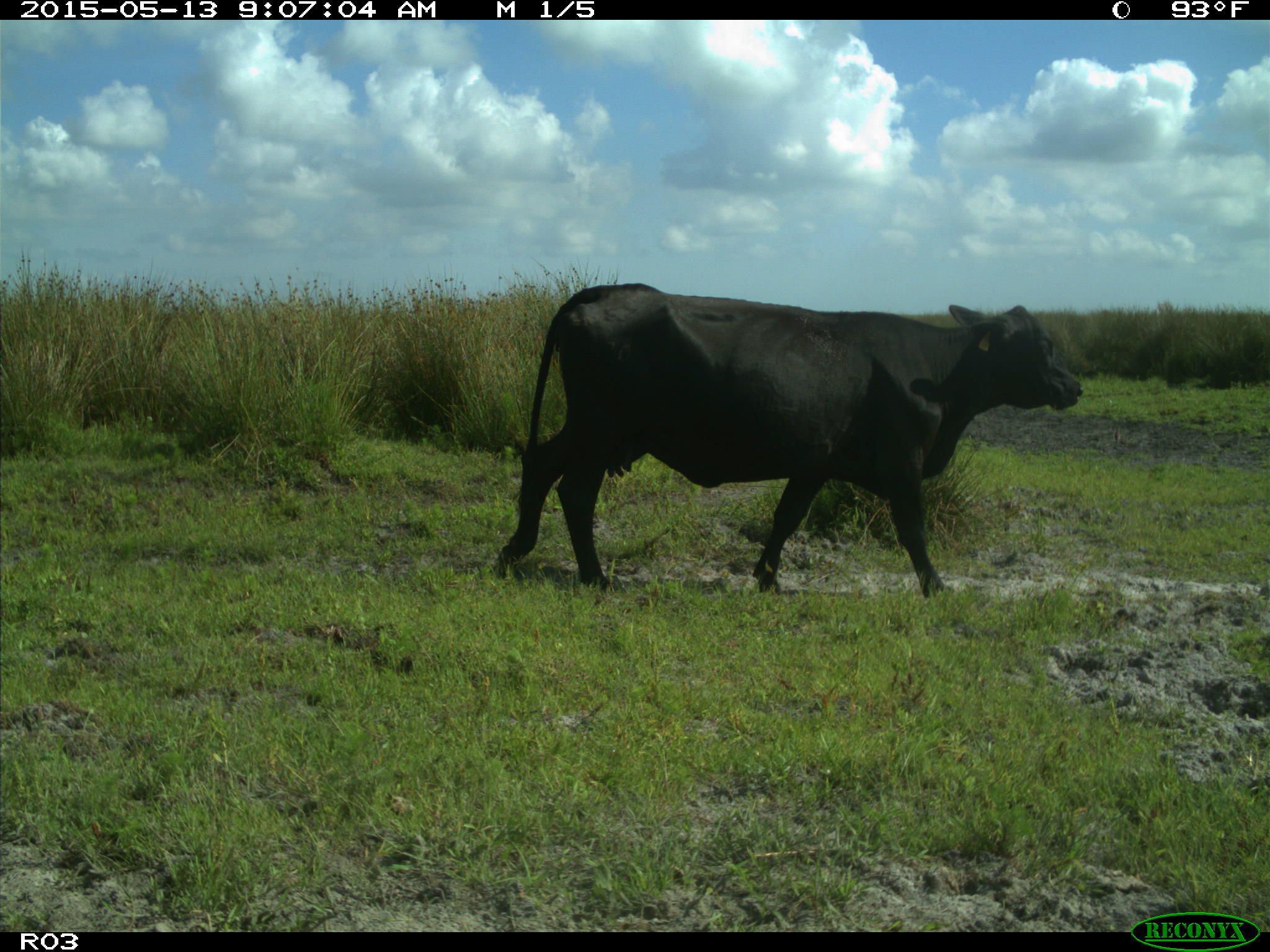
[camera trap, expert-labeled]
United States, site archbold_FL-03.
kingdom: Animalia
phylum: Chordata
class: Mammalia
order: Artiodactyla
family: Bovidae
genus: Bos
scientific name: Bos taurus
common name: domestic cow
Bos taurus (domestic cow).